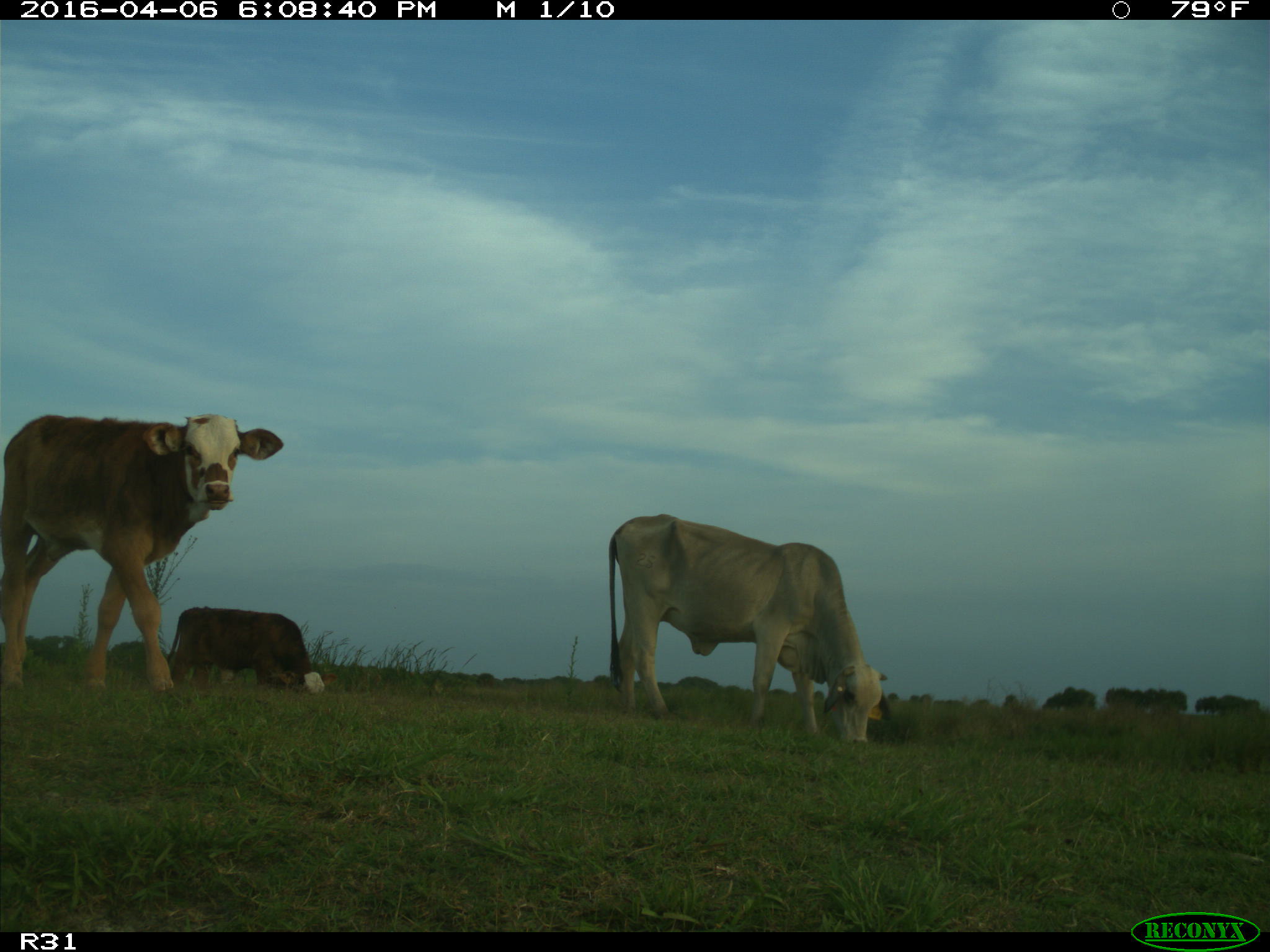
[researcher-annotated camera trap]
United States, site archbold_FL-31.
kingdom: Animalia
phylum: Chordata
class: Mammalia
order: Artiodactyla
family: Bovidae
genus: Bos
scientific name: Bos taurus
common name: domestic cow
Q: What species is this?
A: Bos taurus (domestic cow).